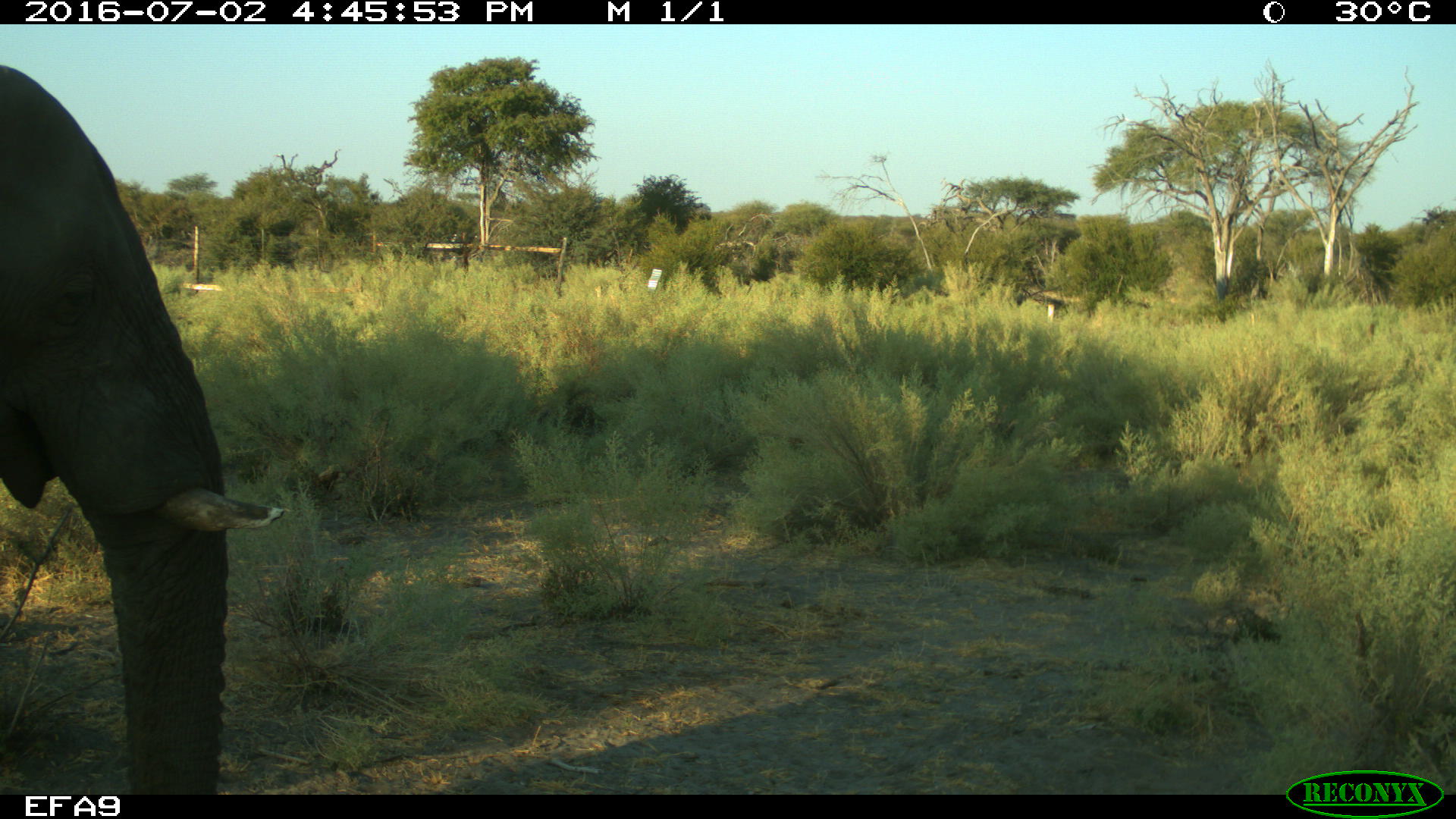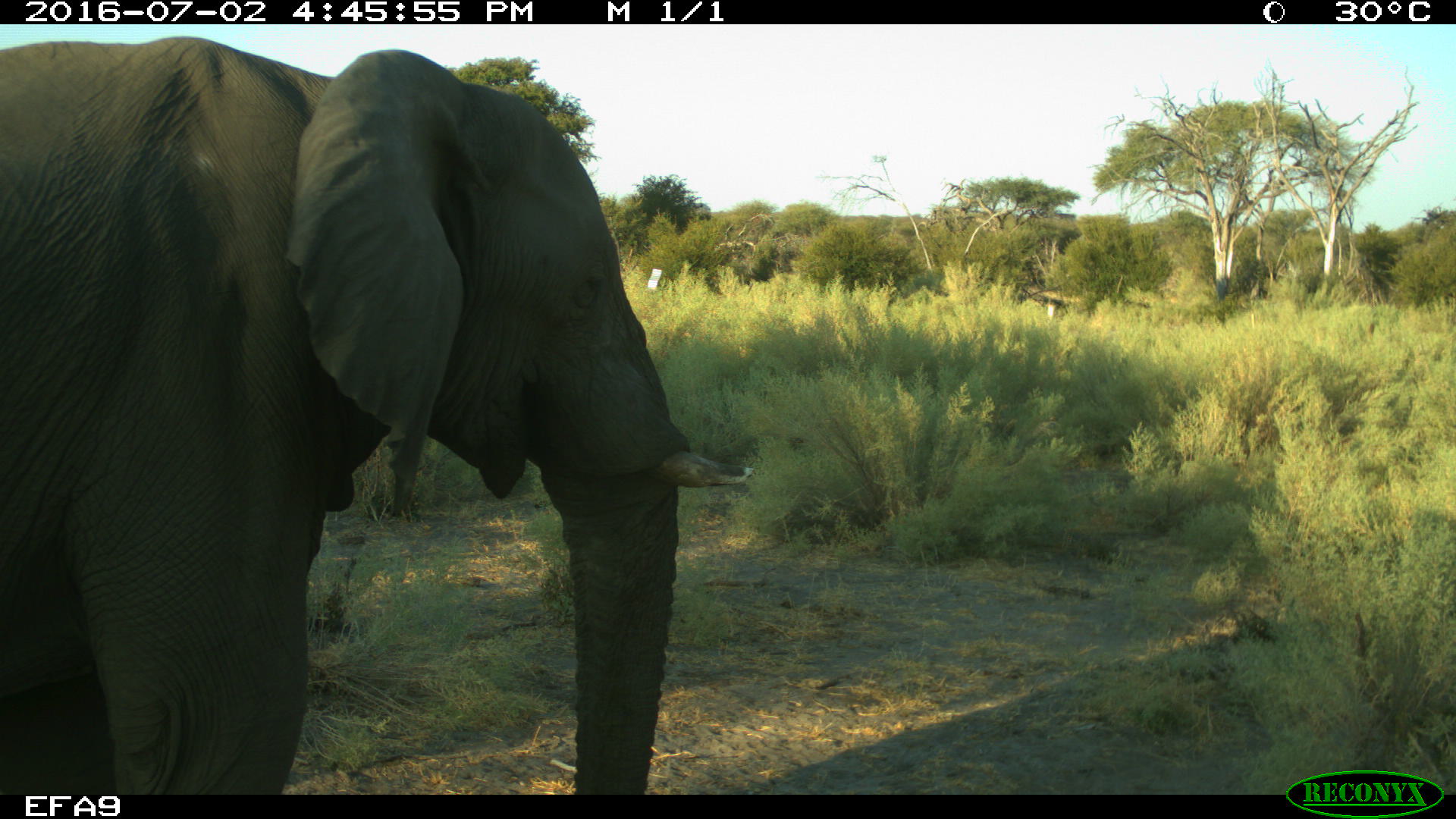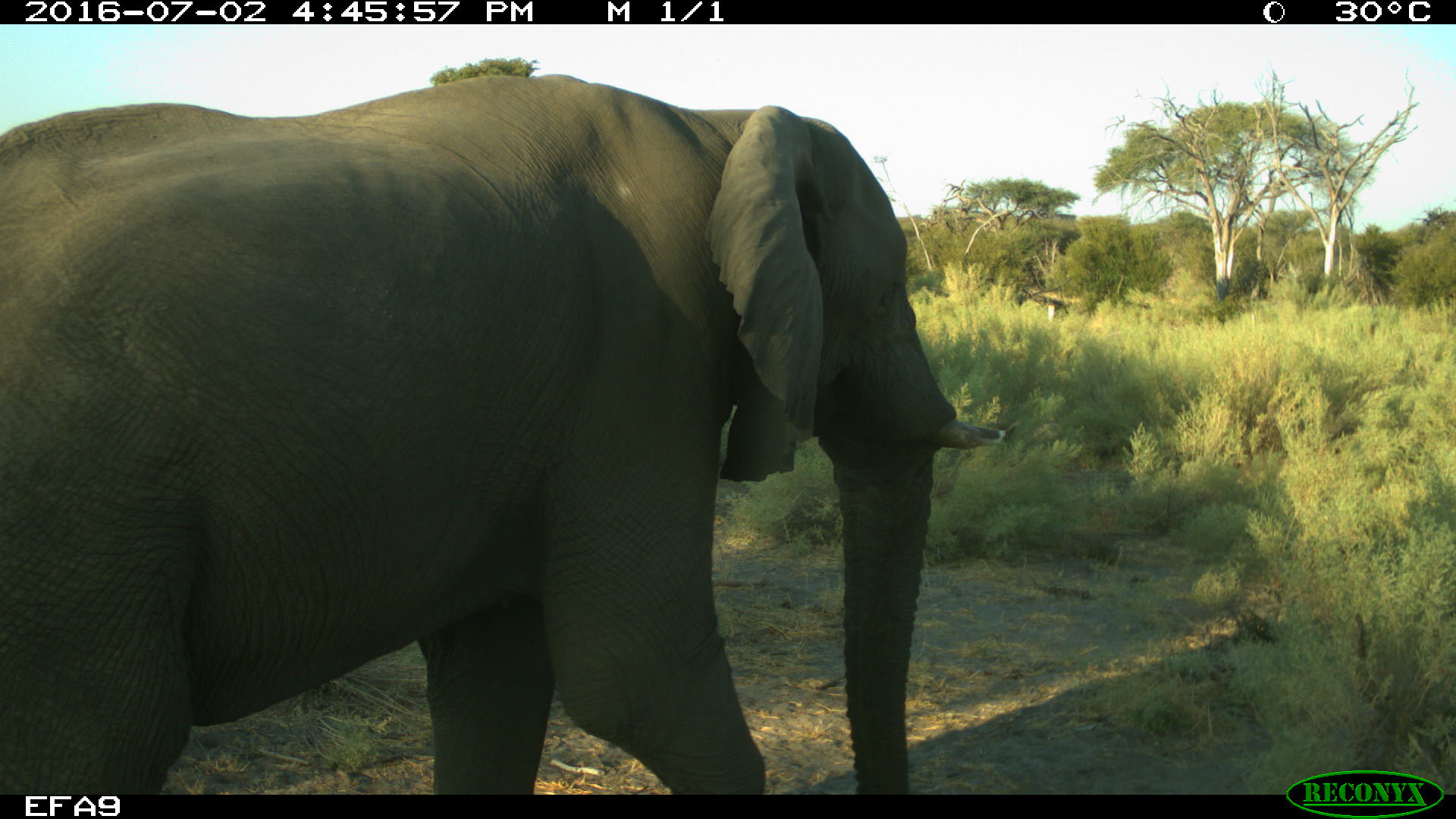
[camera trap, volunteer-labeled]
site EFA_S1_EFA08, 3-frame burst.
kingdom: Animalia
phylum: Chordata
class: Mammalia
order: Proboscidea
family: Elephantidae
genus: Loxodonta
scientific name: Loxodonta africana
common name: african bush elephant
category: elephant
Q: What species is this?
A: Elephant (african bush elephant) (Loxodonta africana).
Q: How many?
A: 1.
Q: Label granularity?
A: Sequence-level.